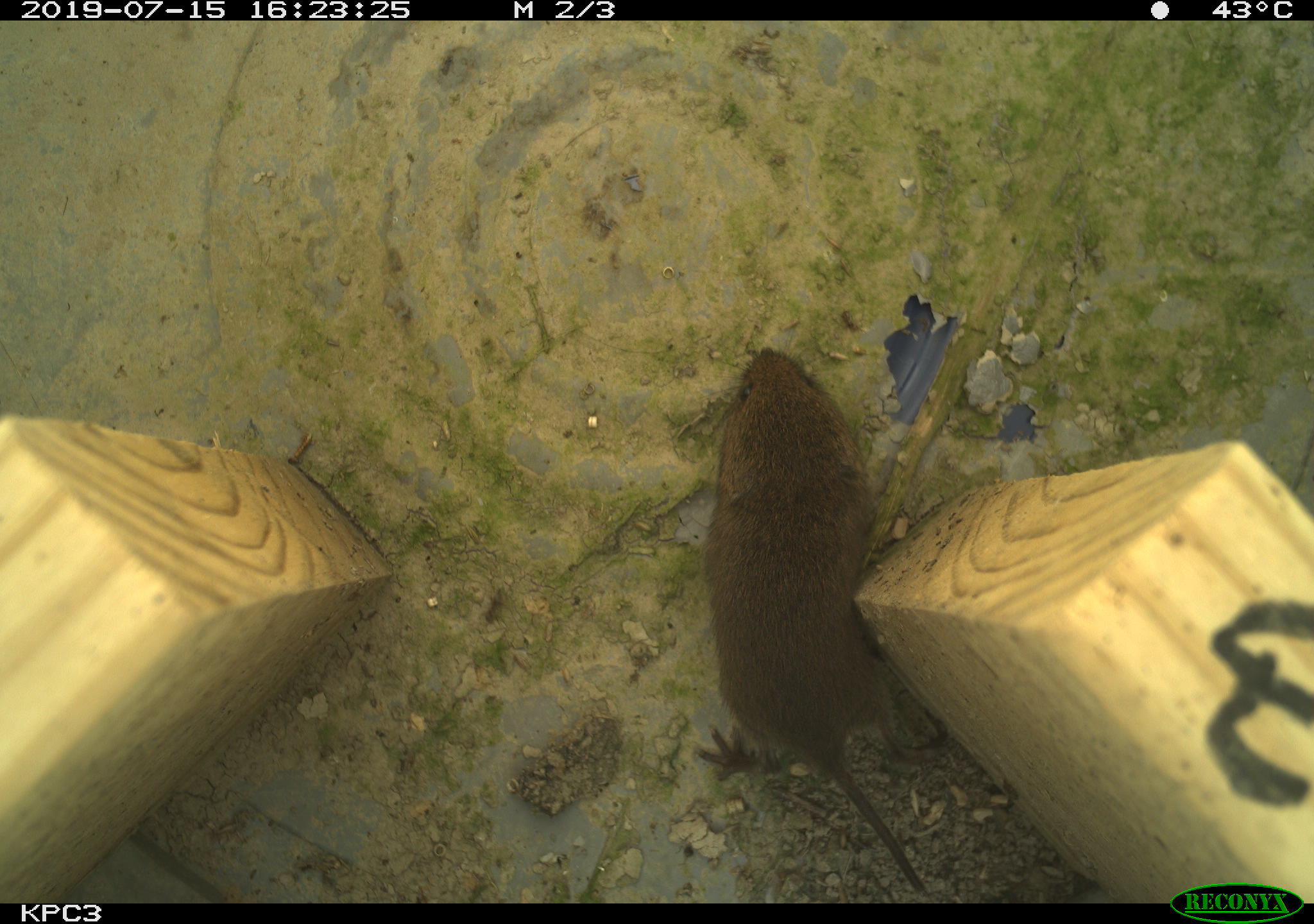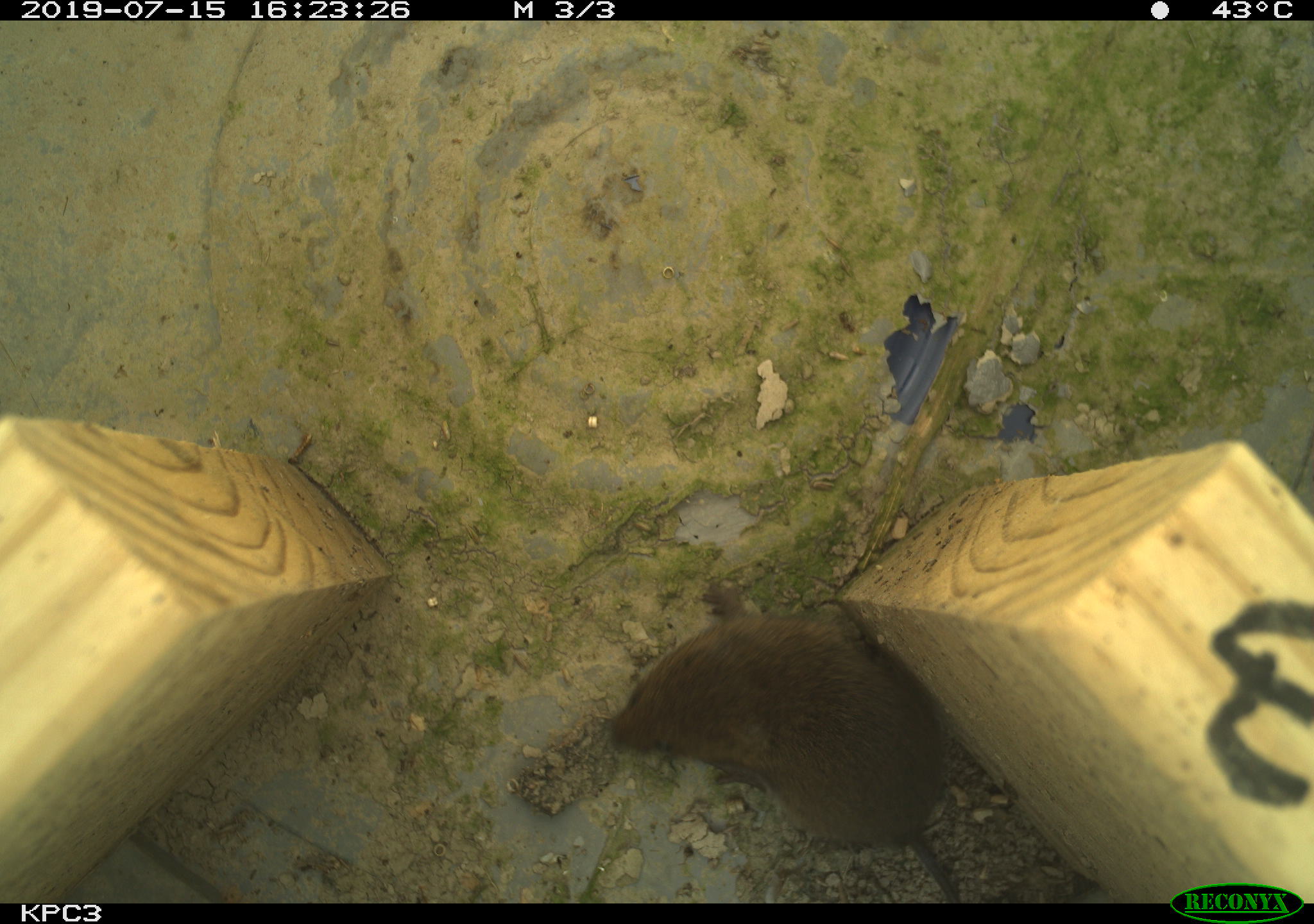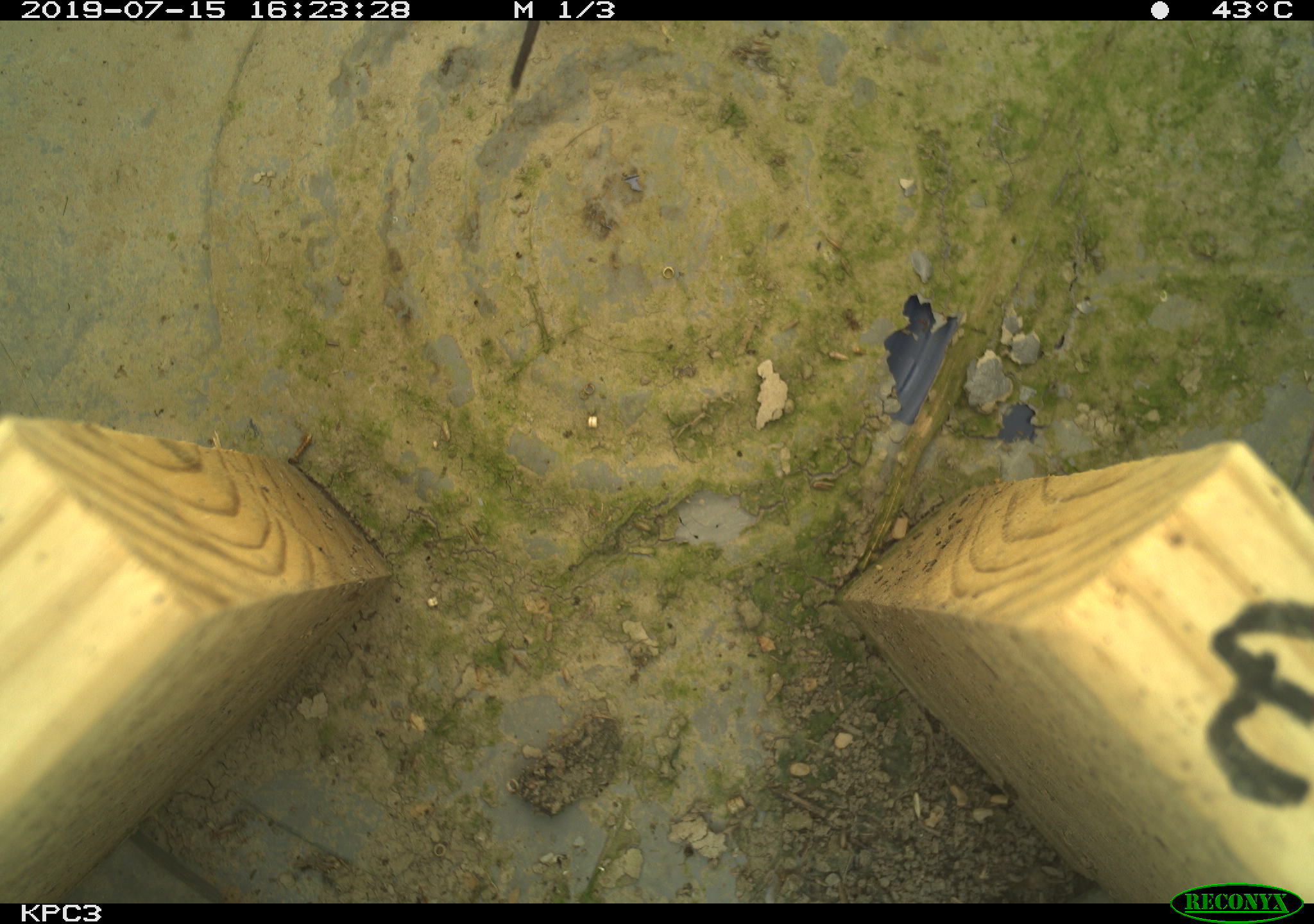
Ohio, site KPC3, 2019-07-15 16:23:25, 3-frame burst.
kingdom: Animalia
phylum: Chordata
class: Mammalia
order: Rodentia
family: Cricetidae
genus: Microtus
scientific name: Microtus pennsylvanicus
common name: meadow vole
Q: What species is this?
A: Meadow vole (Microtus pennsylvanicus).